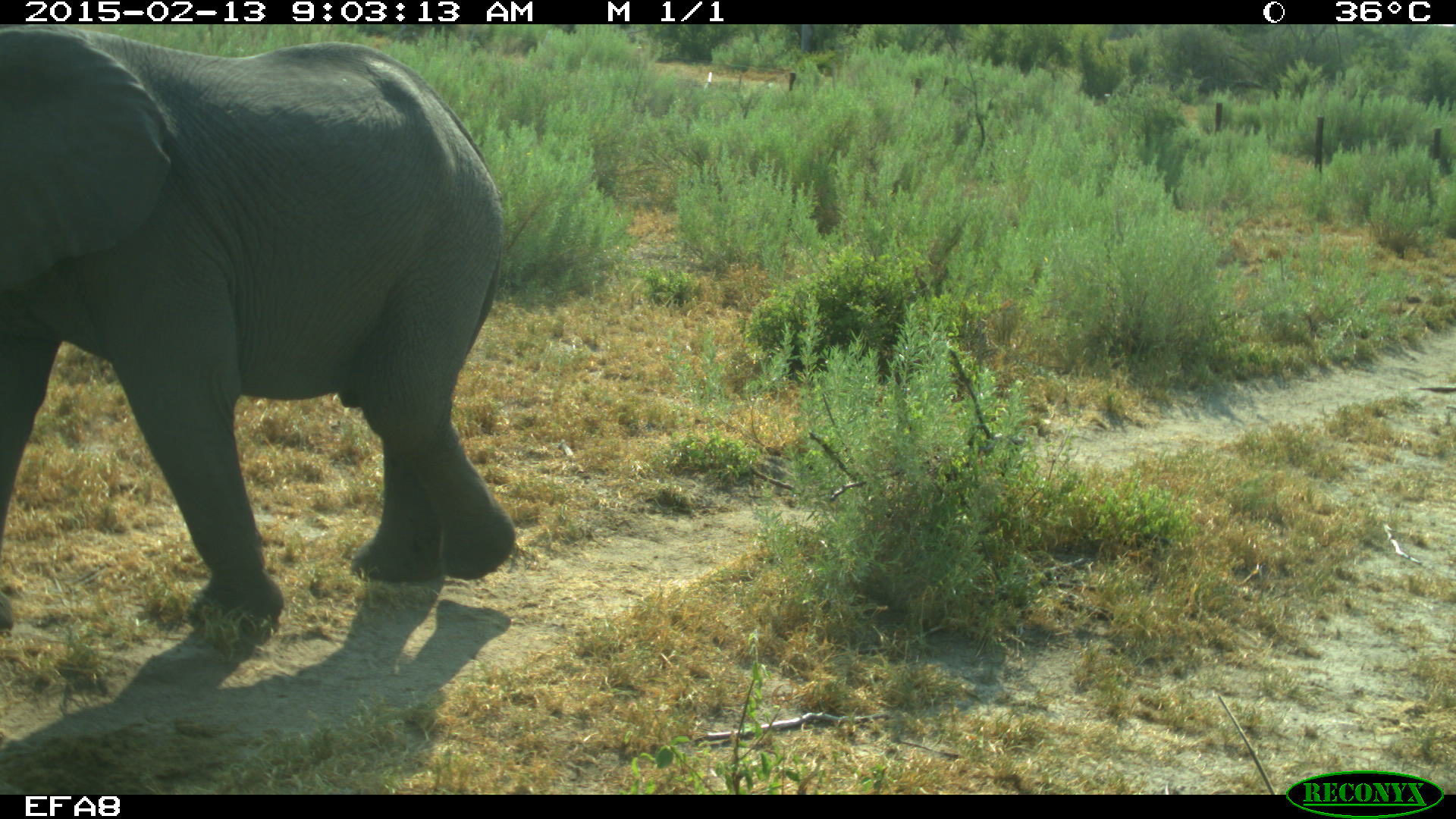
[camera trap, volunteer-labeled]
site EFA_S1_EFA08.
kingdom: Animalia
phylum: Chordata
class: Mammalia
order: Proboscidea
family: Elephantidae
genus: Loxodonta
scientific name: Loxodonta africana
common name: african bush elephant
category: elephant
Elephant (african bush elephant) (Loxodonta africana), count 1. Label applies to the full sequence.